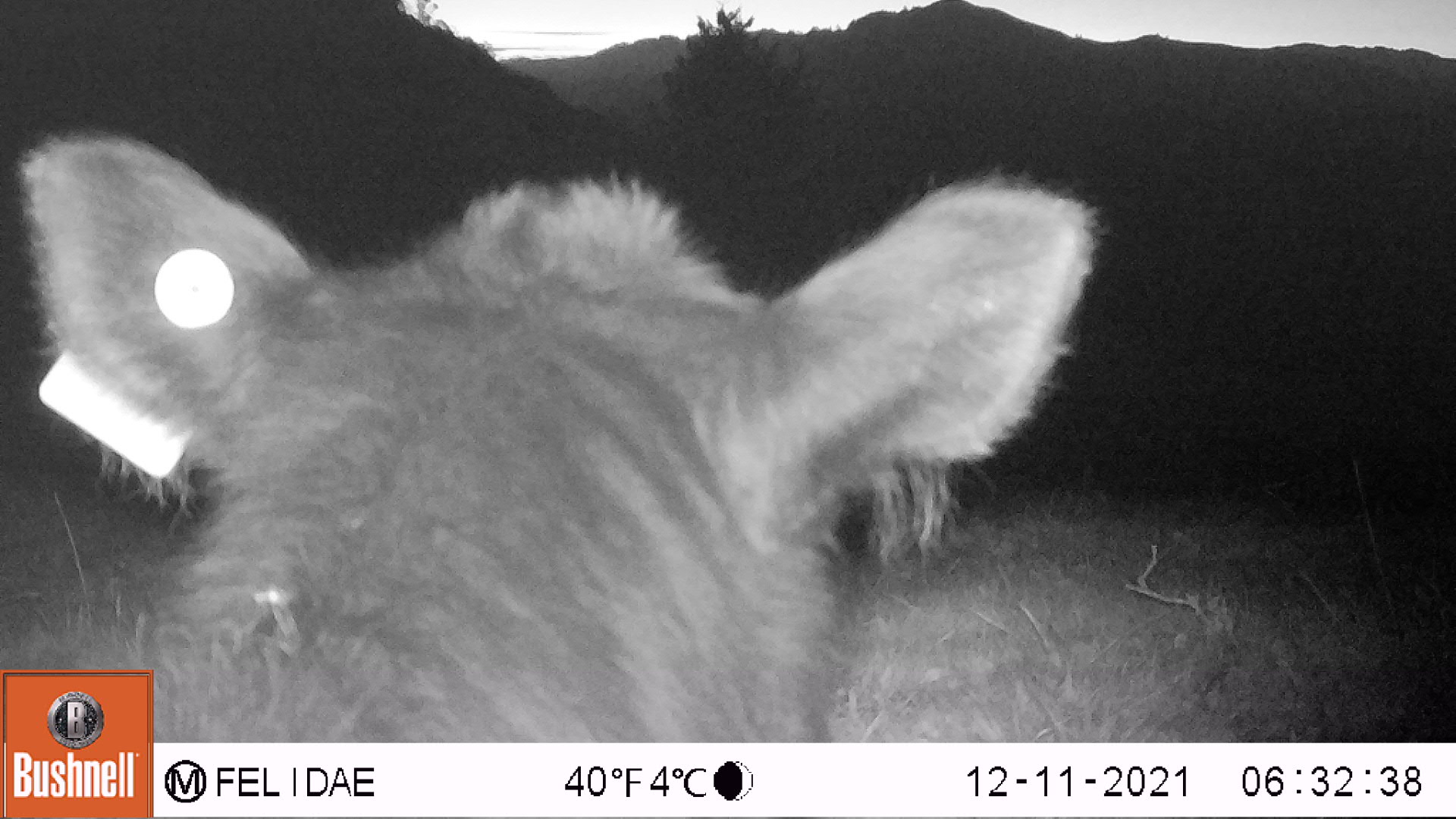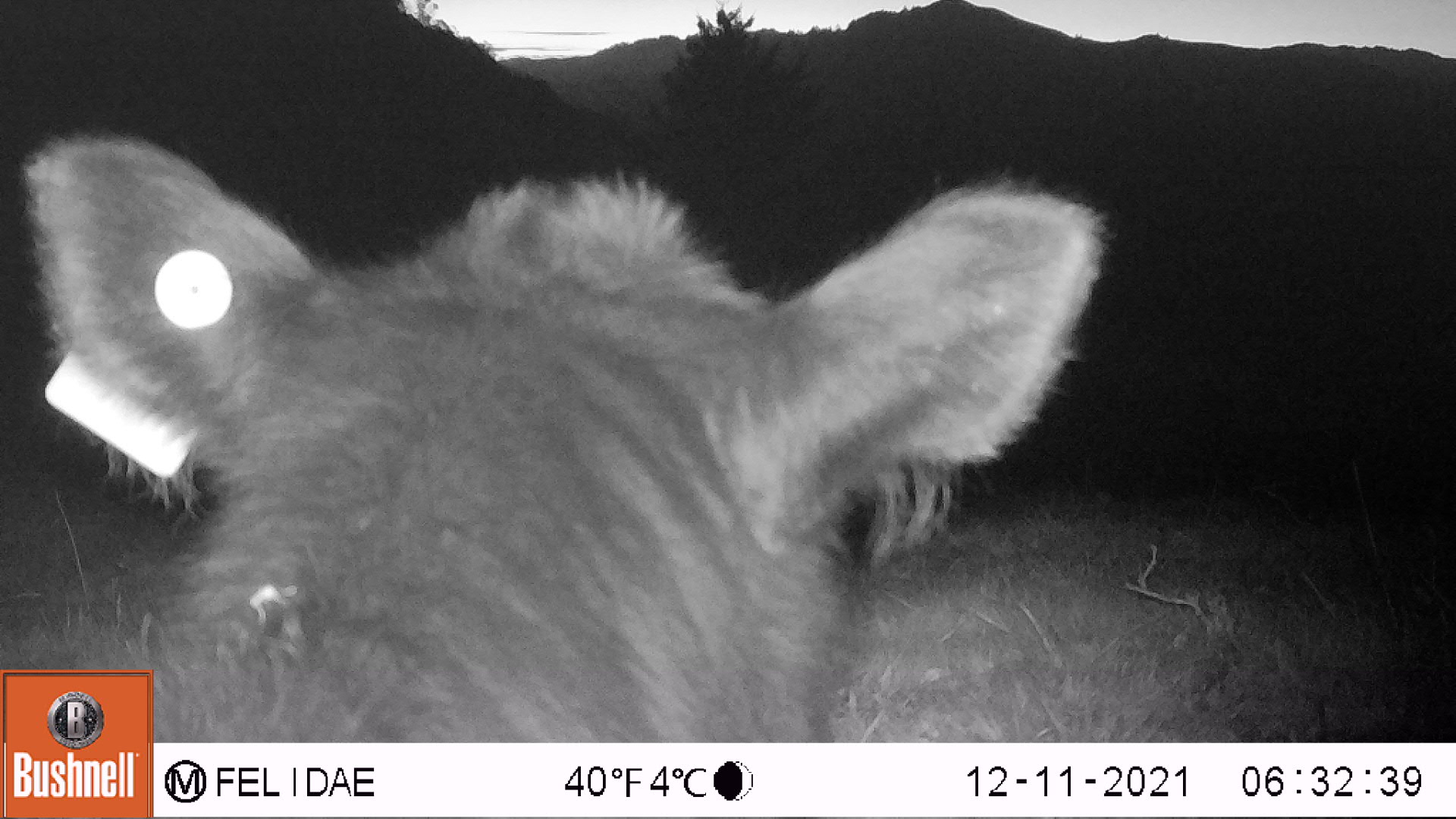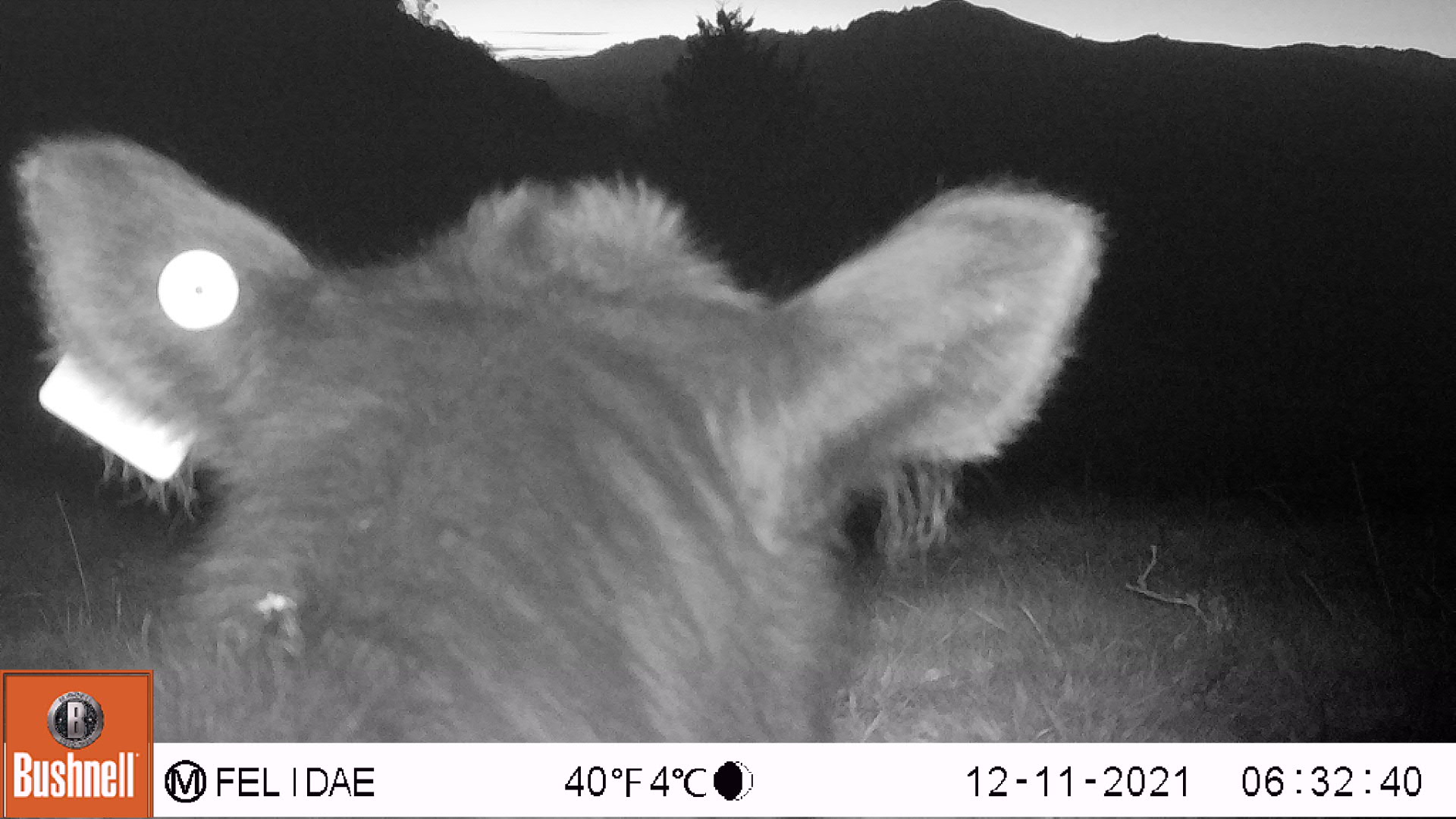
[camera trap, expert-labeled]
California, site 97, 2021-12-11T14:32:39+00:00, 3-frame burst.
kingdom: Animalia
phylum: Chordata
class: Mammalia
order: Artiodactyla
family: Bovidae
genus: Bos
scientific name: Bos taurus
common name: domestic cattle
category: cattle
Cattle (domestic cattle) (Bos taurus).